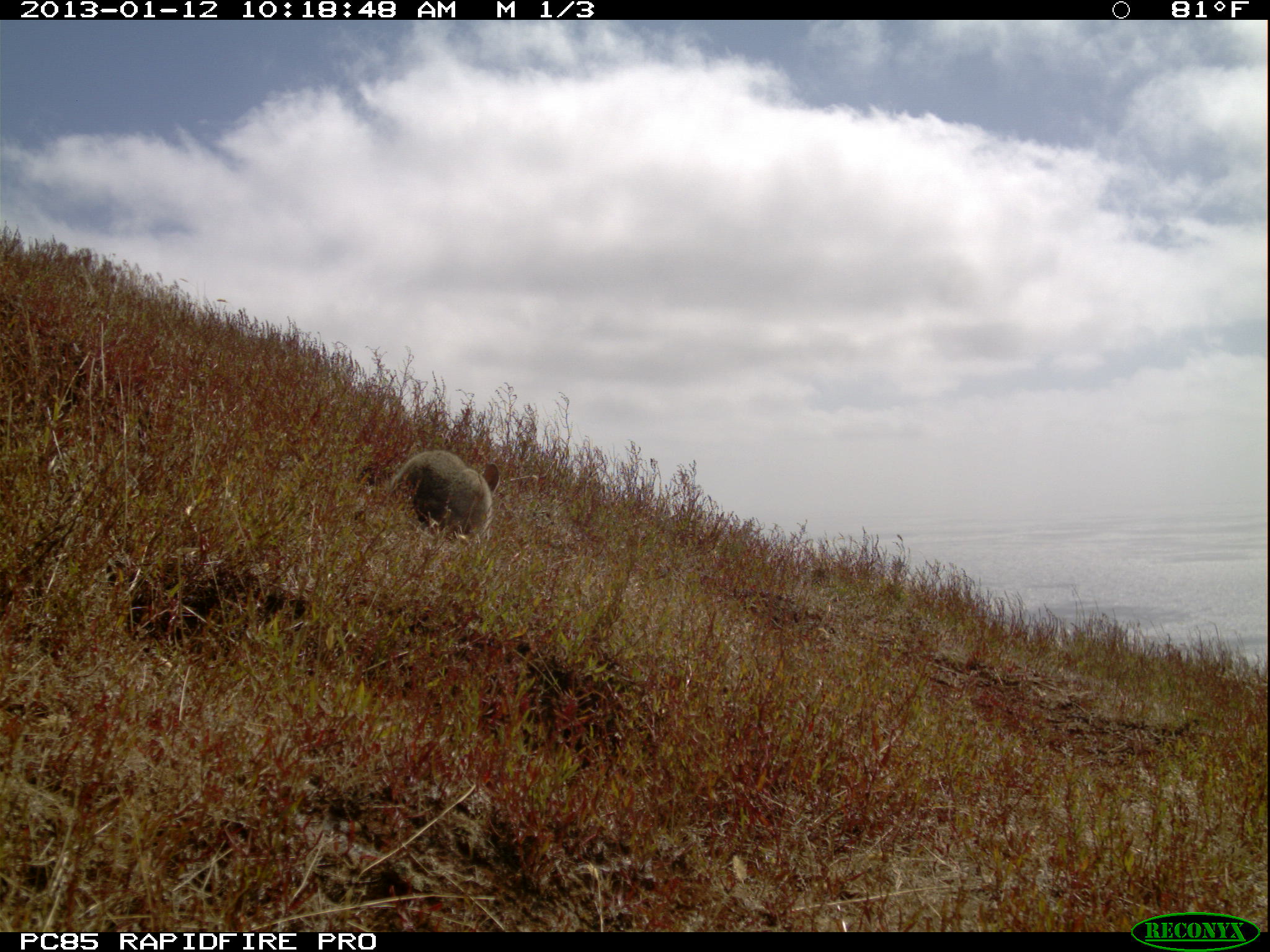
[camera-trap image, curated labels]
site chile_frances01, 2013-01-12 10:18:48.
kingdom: Animalia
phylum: Chordata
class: Mammalia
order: Lagomorpha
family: Leporidae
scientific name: Leporidae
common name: rabbits and hares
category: rabbit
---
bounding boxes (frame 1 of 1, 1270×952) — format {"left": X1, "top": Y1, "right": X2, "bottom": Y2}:
rabbit: {"left": 355, "top": 447, "right": 501, "bottom": 552}